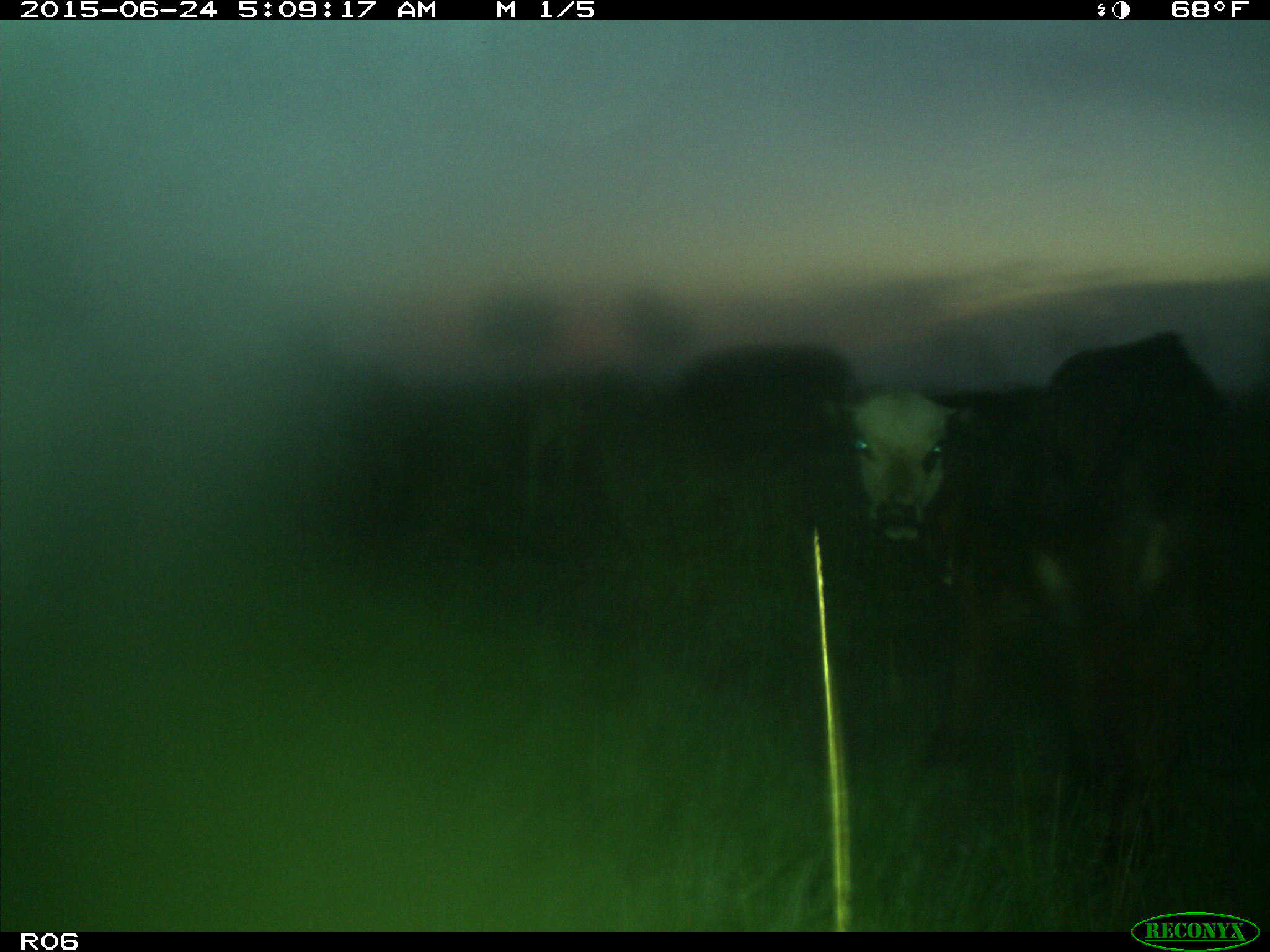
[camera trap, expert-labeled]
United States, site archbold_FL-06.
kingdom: Animalia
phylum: Chordata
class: Mammalia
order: Artiodactyla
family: Bovidae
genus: Bos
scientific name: Bos taurus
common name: domestic cow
Bos taurus (domestic cow).